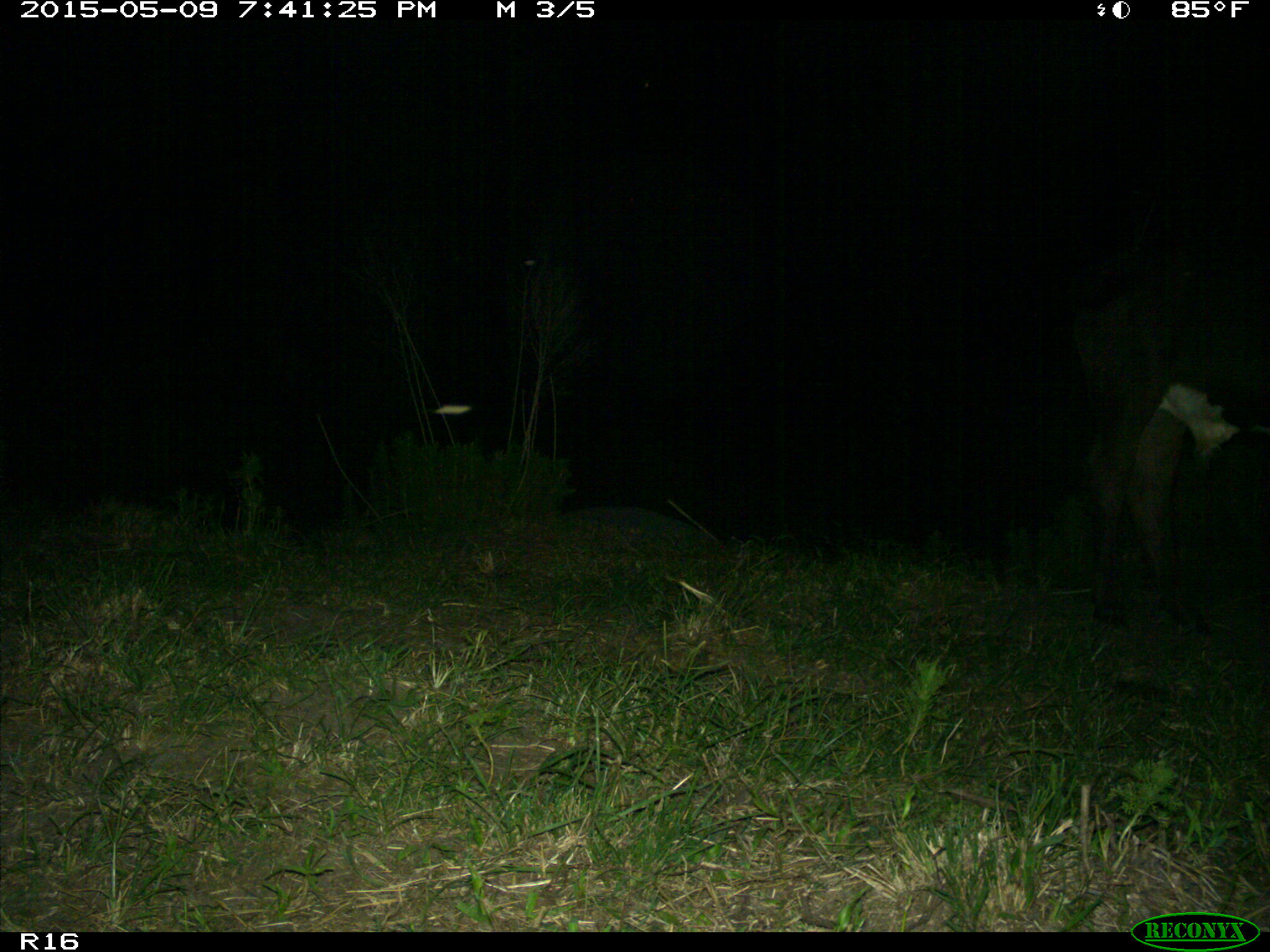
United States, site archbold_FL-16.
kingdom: Animalia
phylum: Chordata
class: Mammalia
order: Artiodactyla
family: Bovidae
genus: Bos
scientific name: Bos taurus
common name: domestic cow